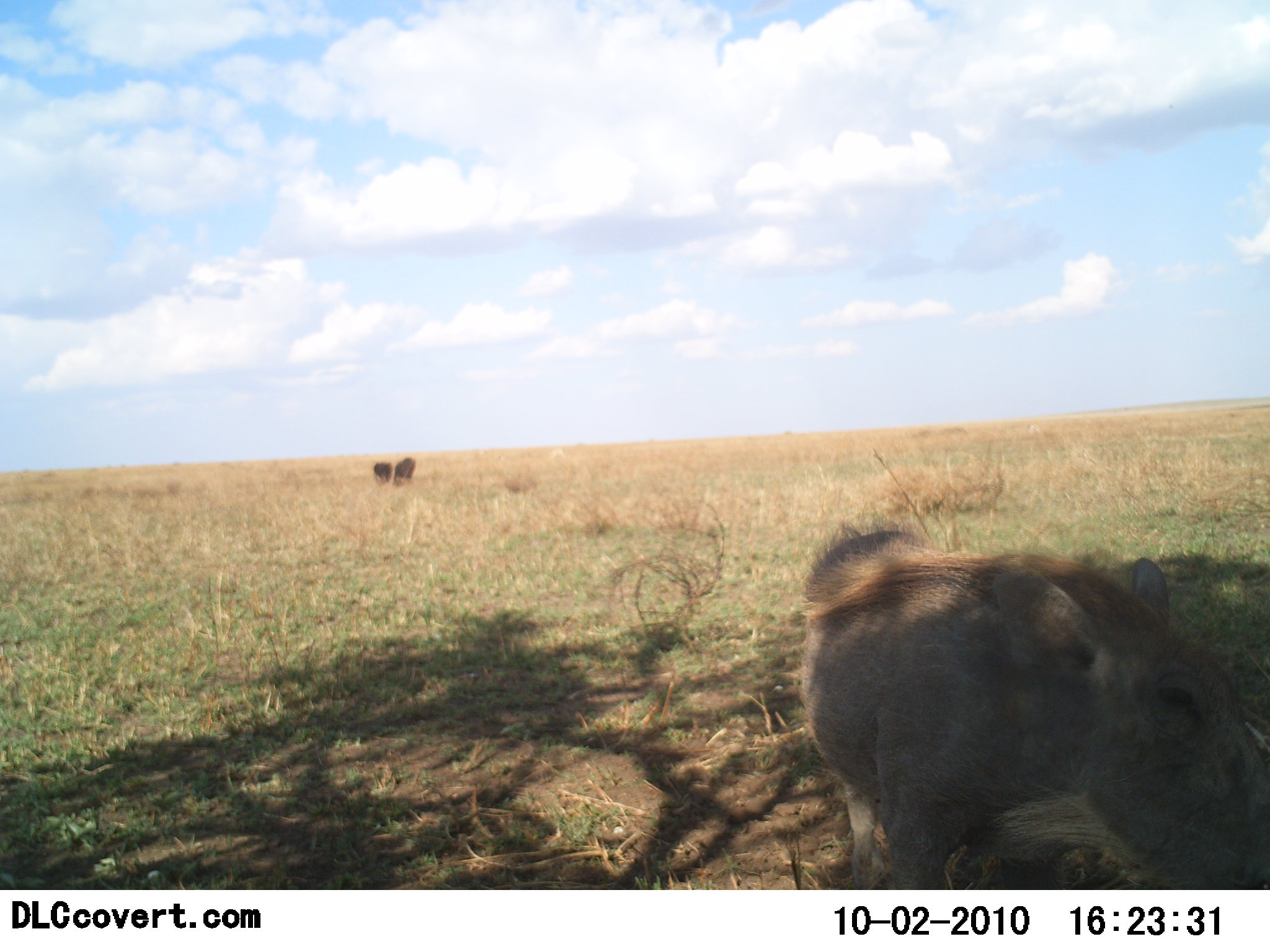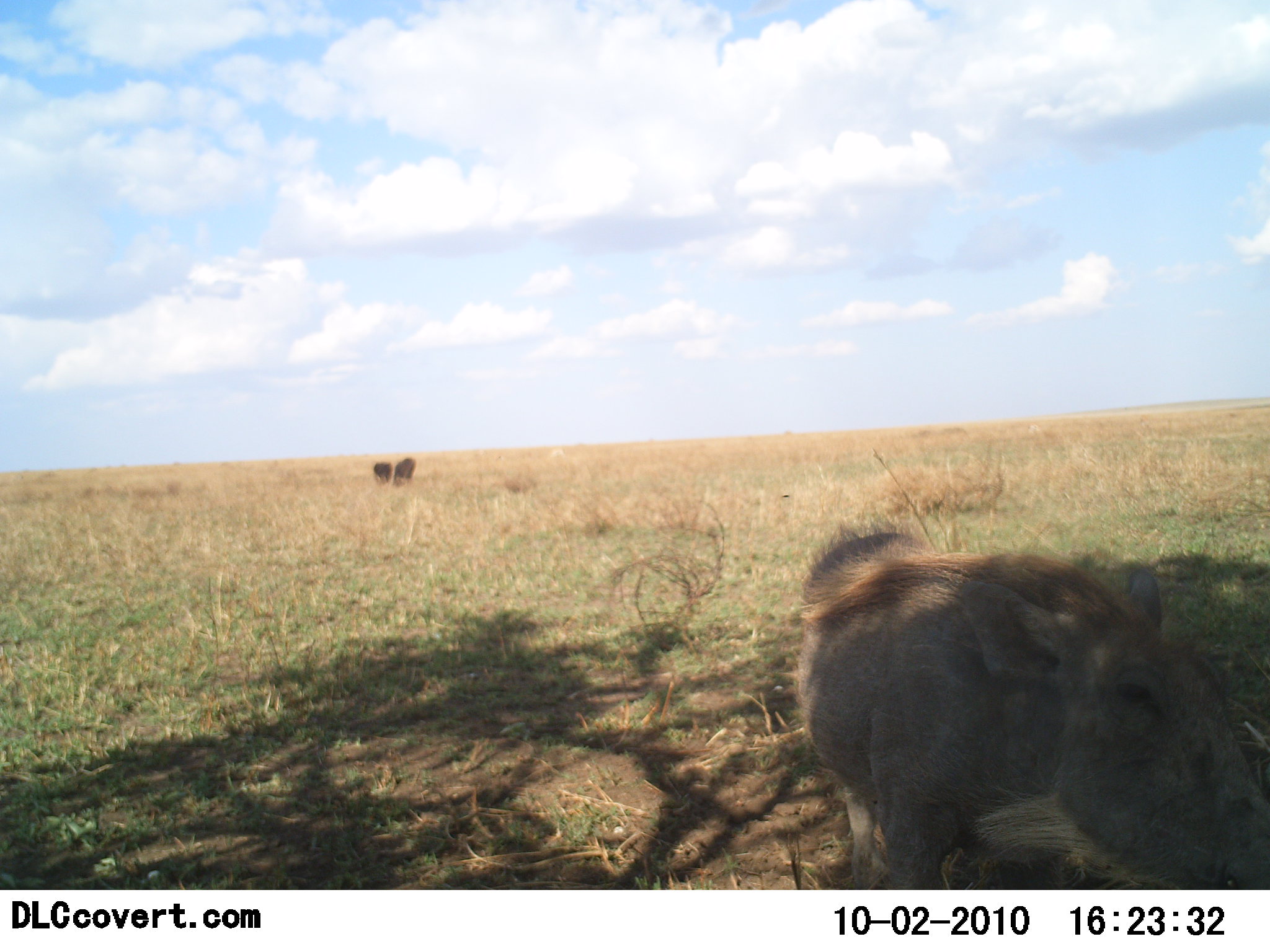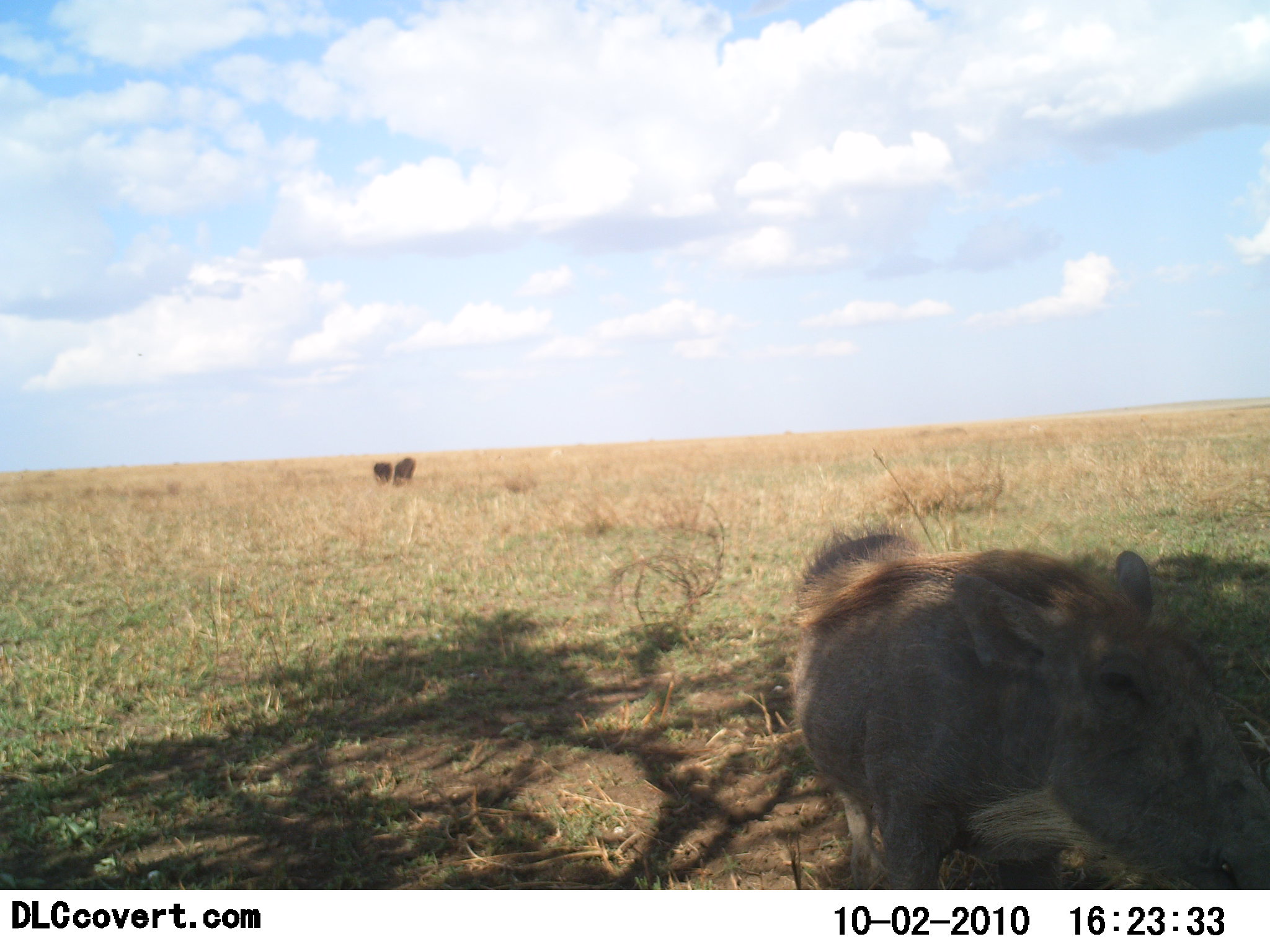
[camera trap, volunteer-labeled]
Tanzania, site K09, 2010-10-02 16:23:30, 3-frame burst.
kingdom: Animalia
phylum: Chordata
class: Mammalia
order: Artiodactyla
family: Suidae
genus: Phacochoerus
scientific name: Phacochoerus africanus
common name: warthog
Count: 1.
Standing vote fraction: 87%.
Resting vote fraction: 0%.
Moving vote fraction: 20%.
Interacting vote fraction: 0%.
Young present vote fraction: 0%.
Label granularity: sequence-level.